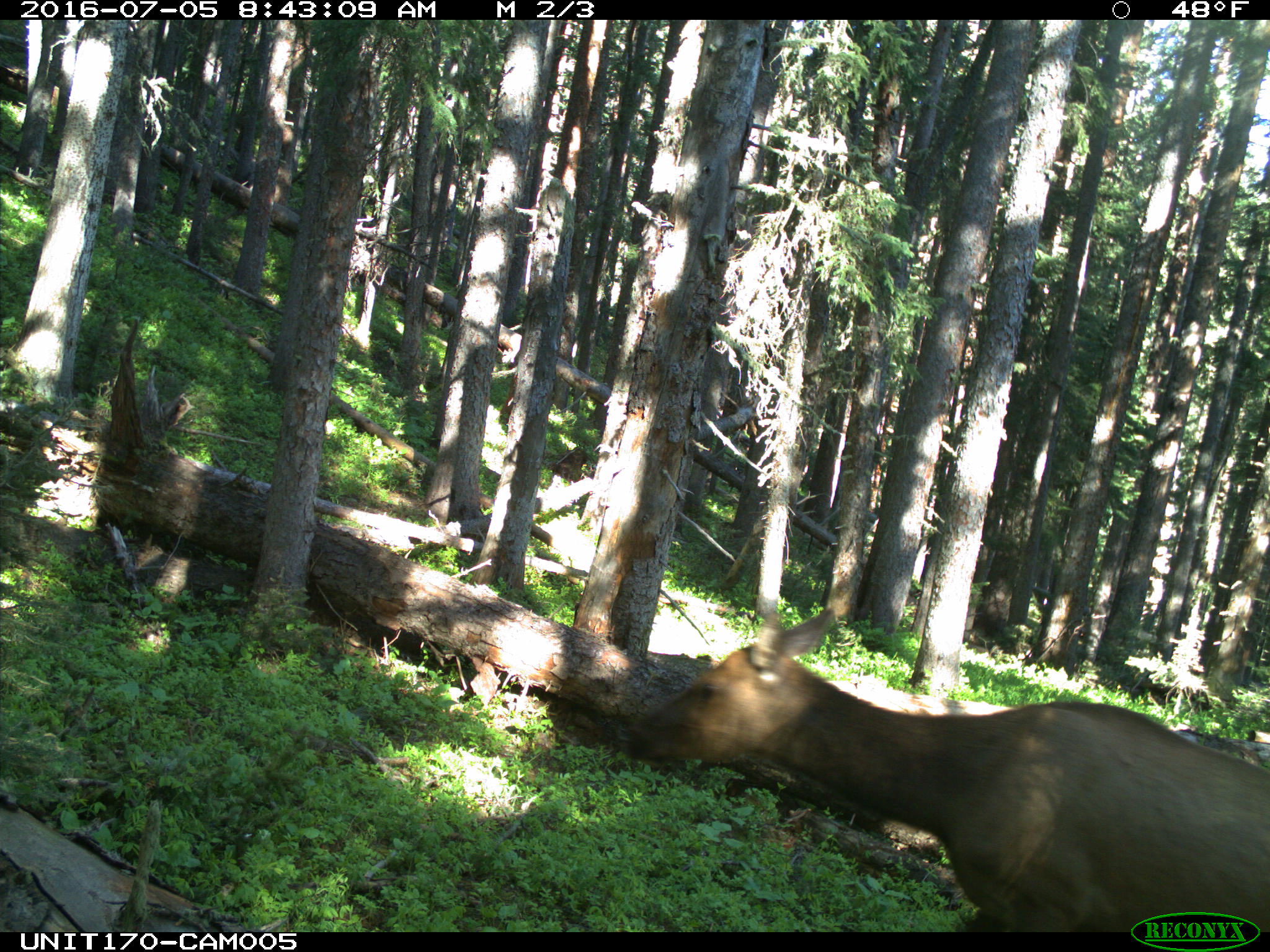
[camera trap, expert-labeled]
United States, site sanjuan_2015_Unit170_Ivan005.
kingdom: Animalia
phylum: Chordata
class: Mammalia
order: Artiodactyla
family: Cervidae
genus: Cervus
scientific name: Cervus elaphus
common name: red deer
Cervus elaphus (red deer).